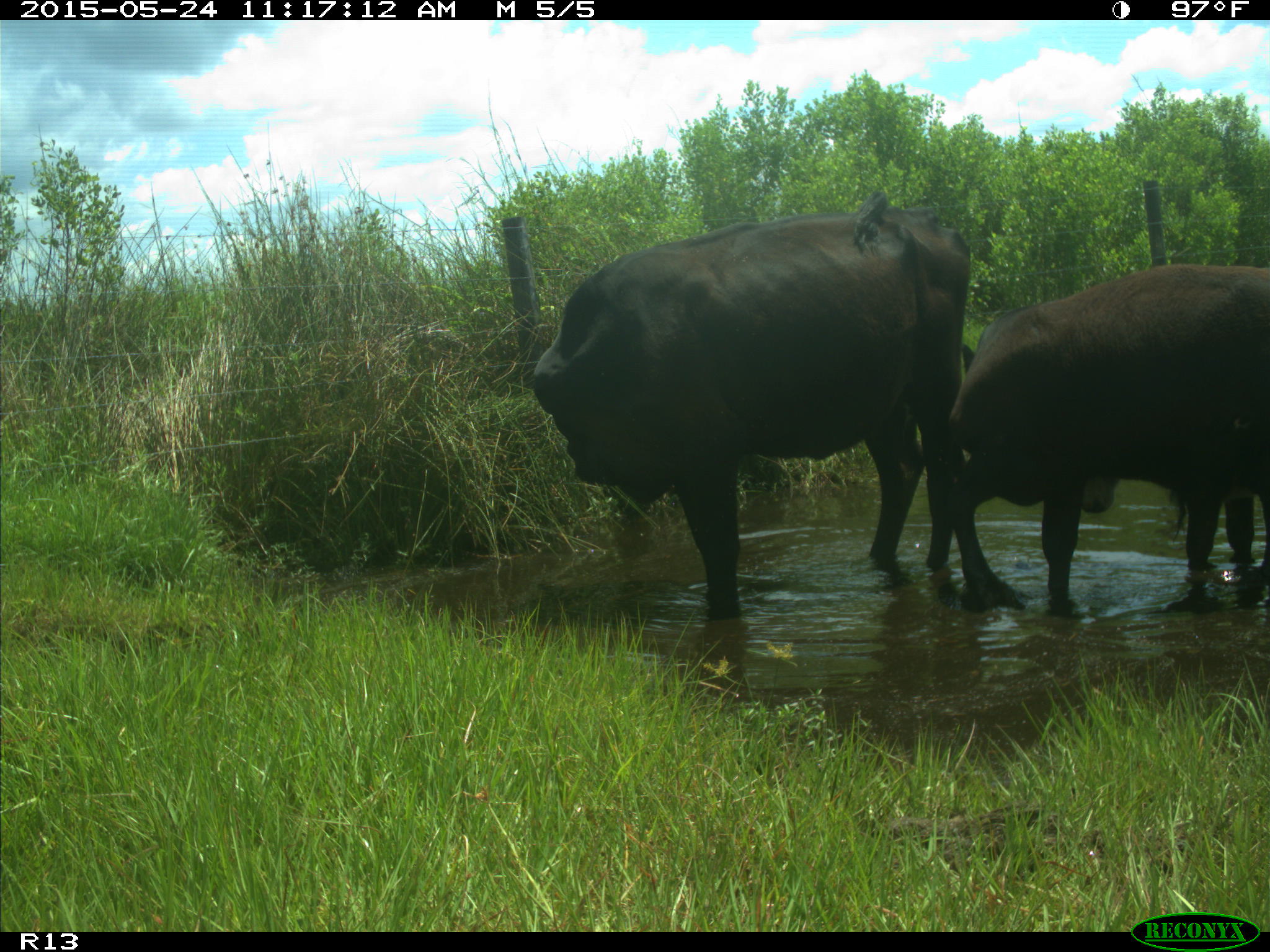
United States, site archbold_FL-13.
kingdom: Animalia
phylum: Chordata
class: Mammalia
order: Artiodactyla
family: Bovidae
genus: Bos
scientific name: Bos taurus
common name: domestic cow